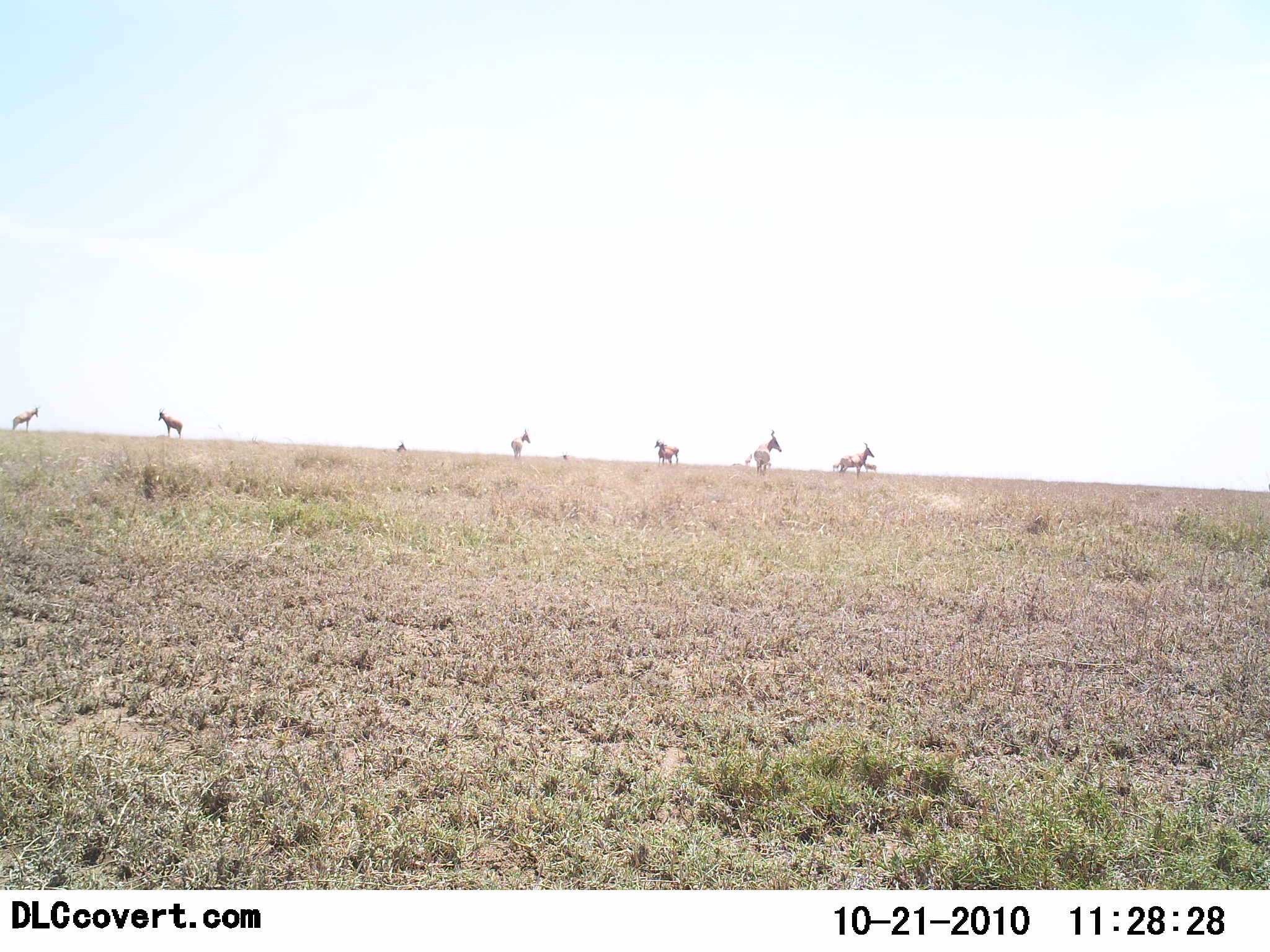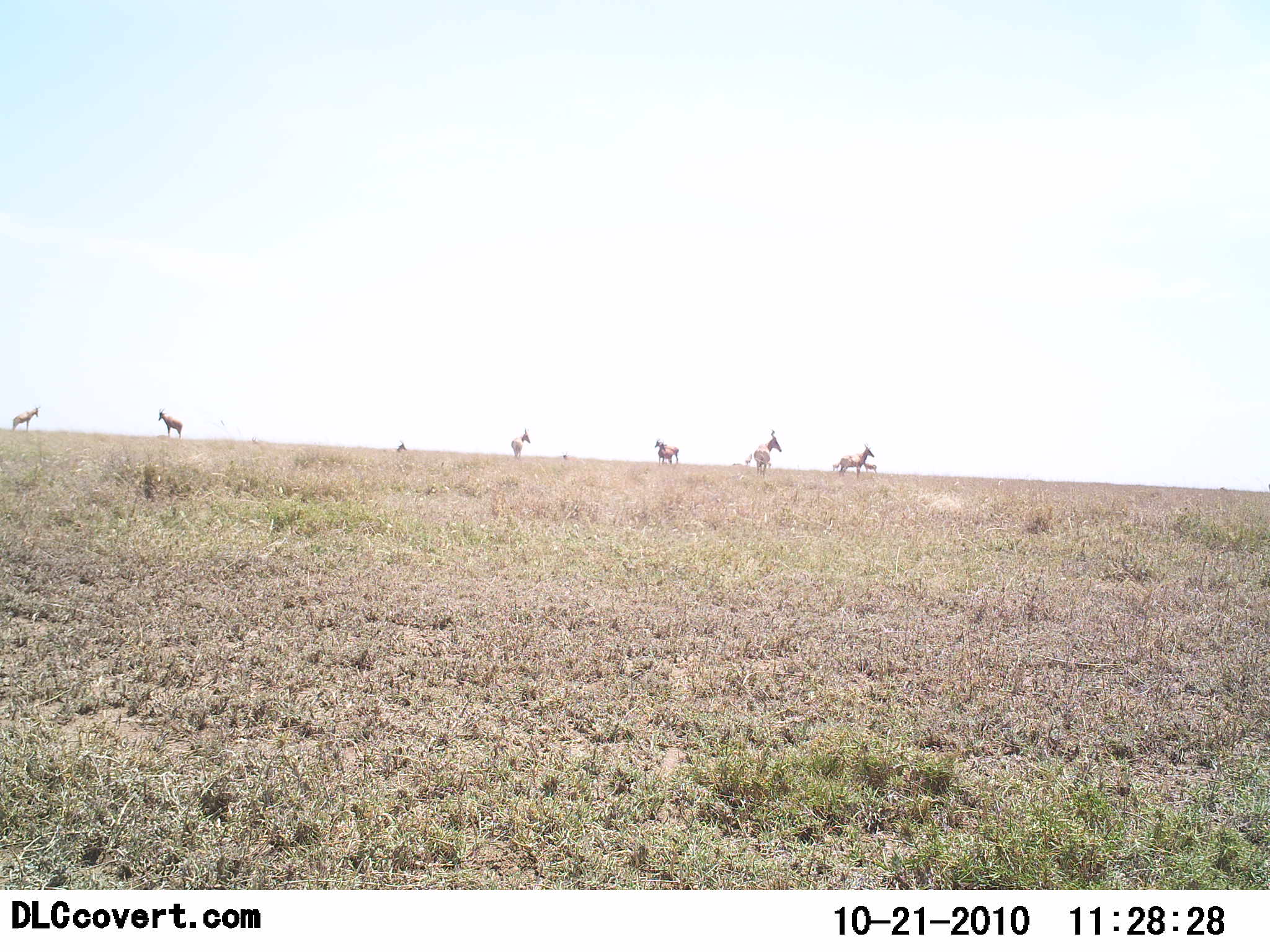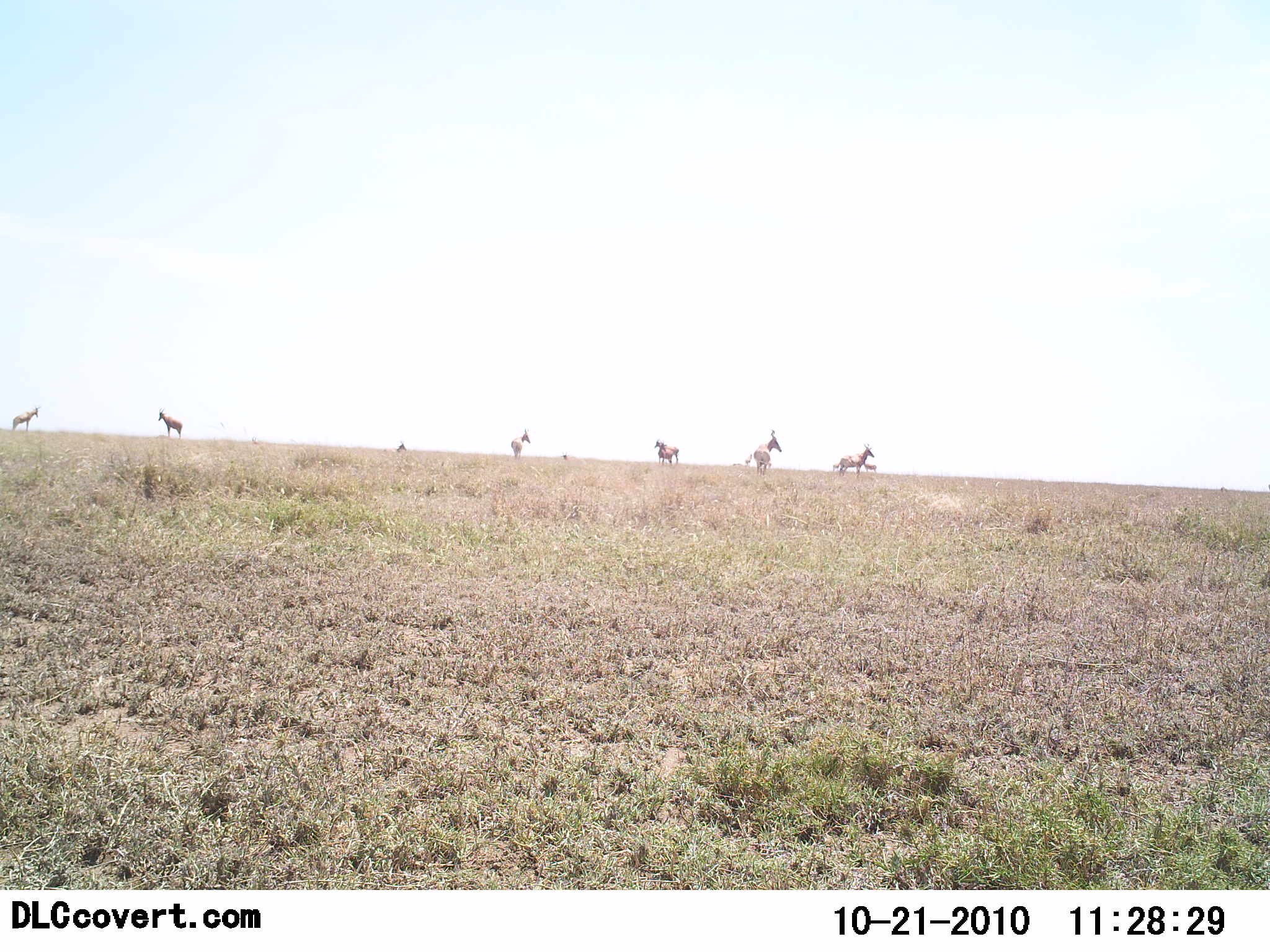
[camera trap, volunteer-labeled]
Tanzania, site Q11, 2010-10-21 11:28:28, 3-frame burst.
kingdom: Animalia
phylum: Chordata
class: Mammalia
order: Artiodactyla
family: Bovidae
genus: Alcelaphus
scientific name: Alcelaphus buselaphus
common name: hartebeest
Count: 7.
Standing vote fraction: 100%.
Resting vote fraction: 10%.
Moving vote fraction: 0%.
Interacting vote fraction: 0%.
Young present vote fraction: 0%.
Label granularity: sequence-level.